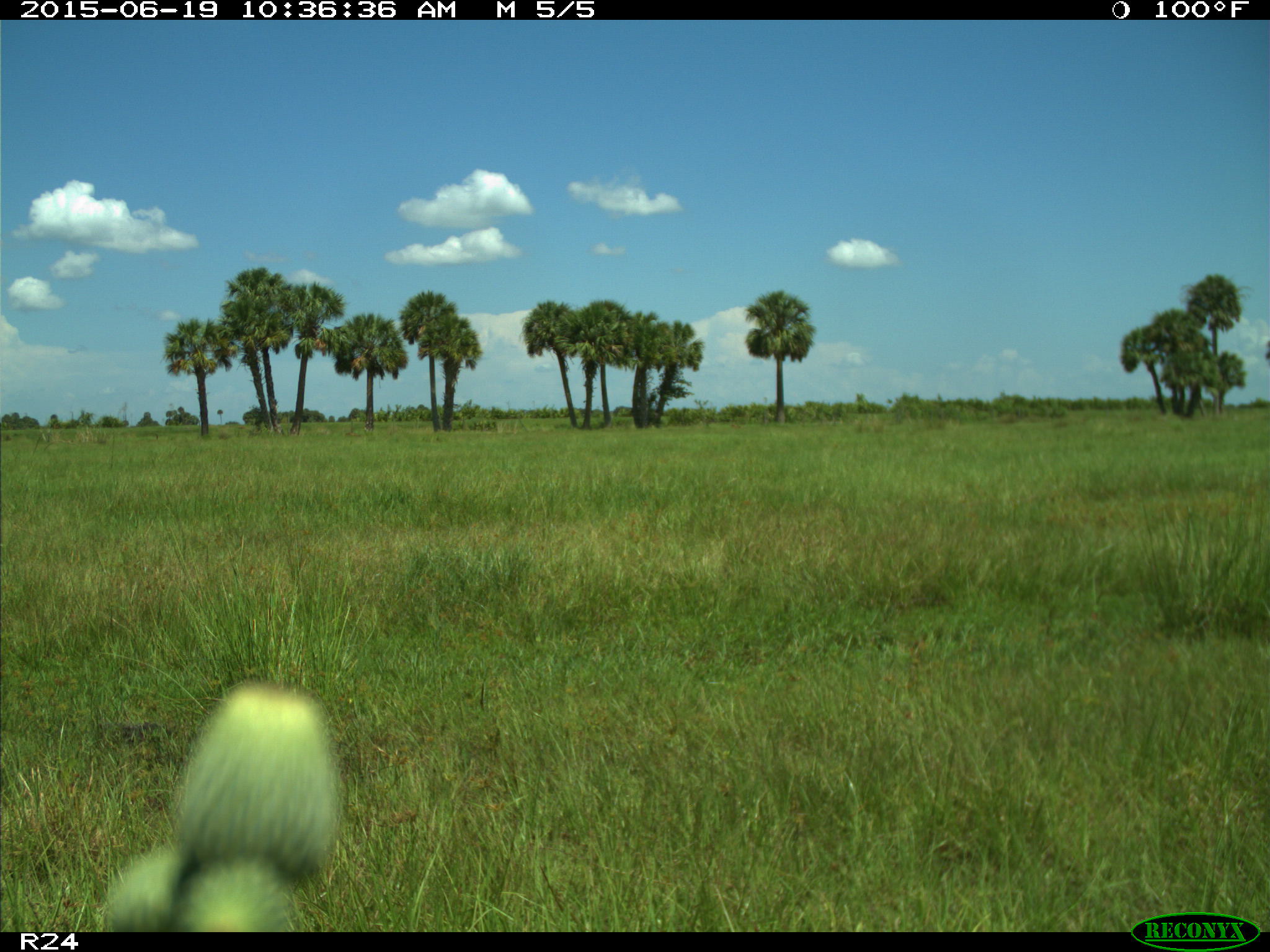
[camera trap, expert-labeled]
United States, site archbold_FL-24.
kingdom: Animalia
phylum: Chordata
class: Mammalia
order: Artiodactyla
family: Bovidae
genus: Bos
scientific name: Bos taurus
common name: domestic cow